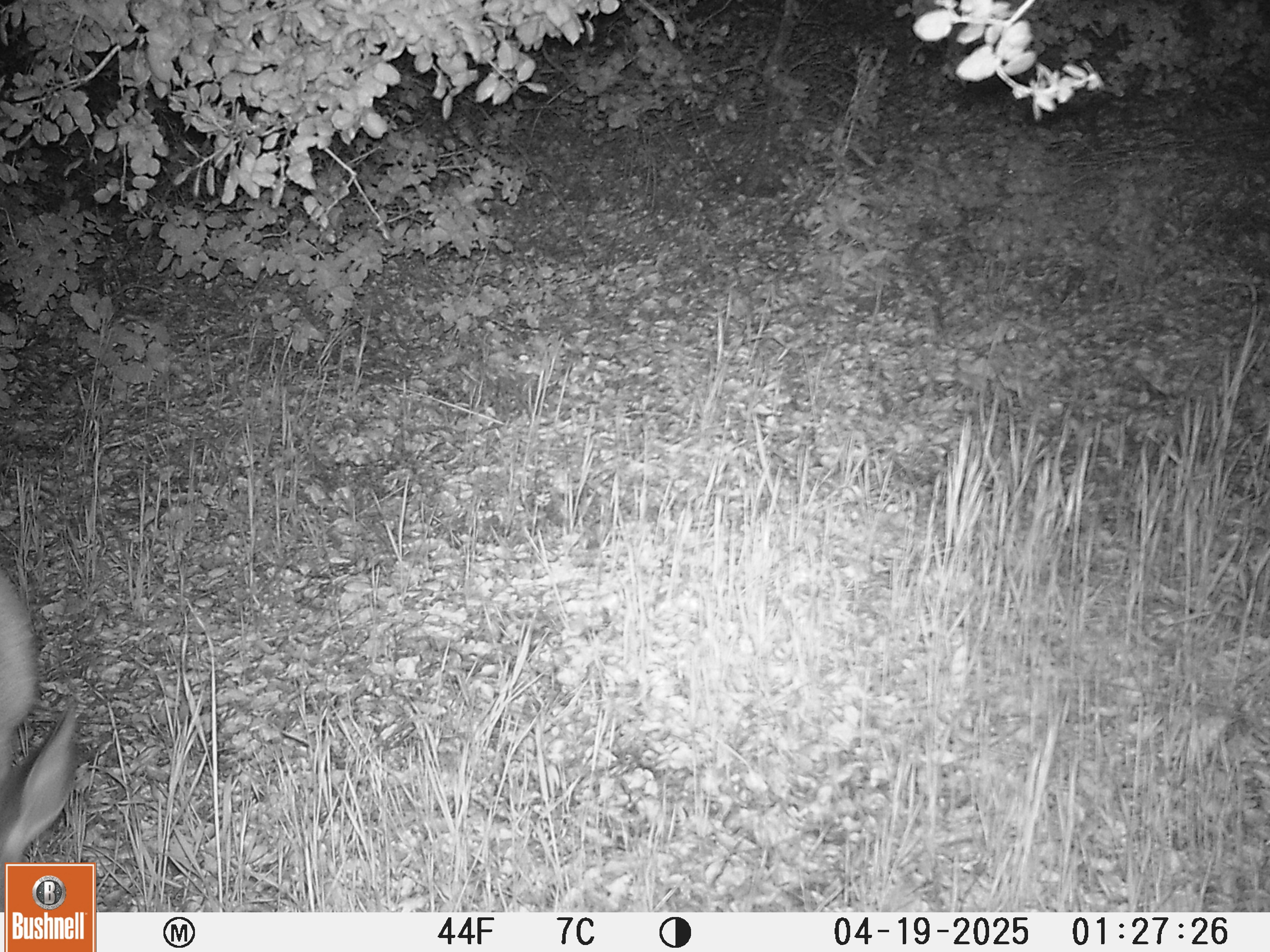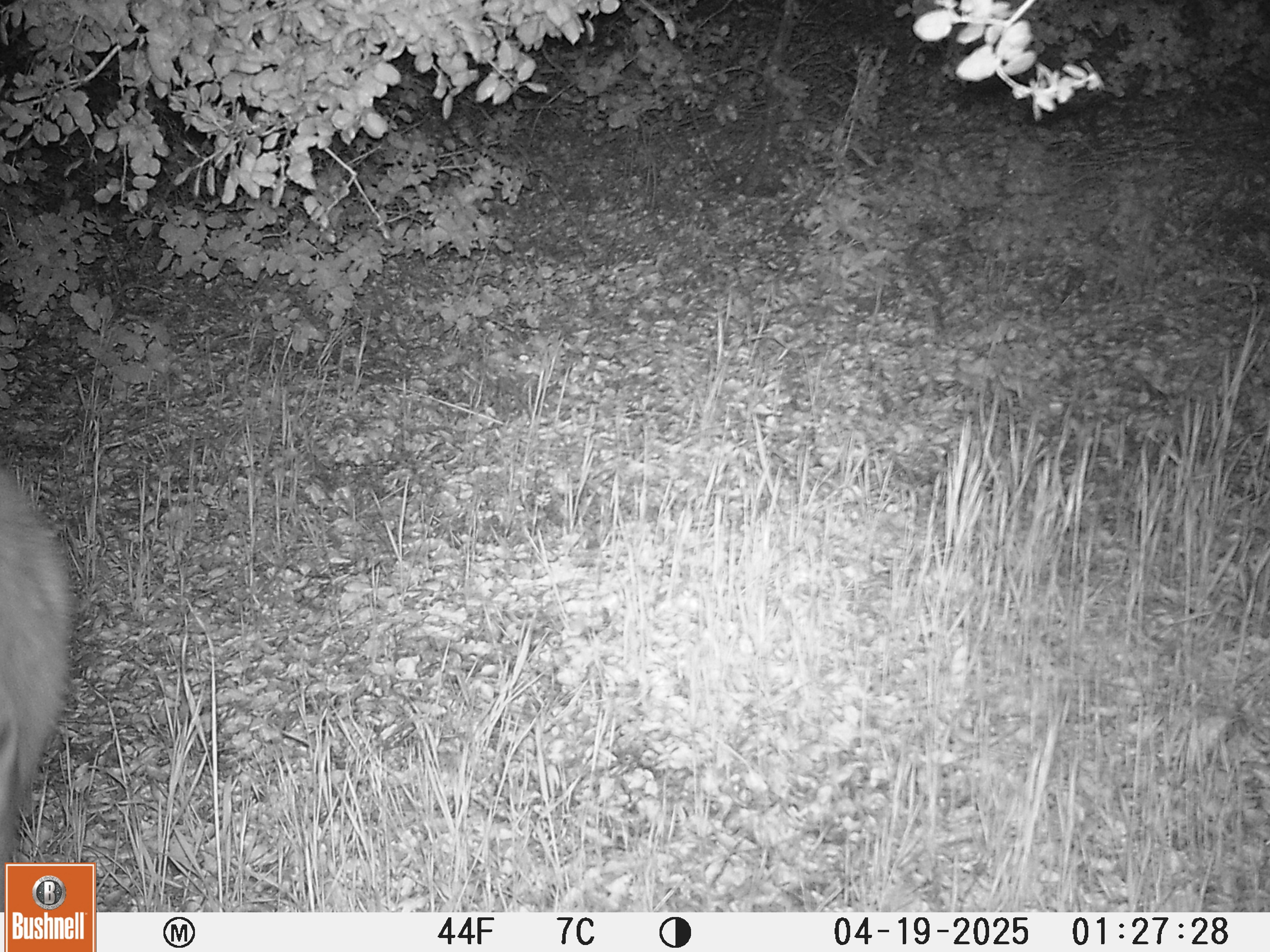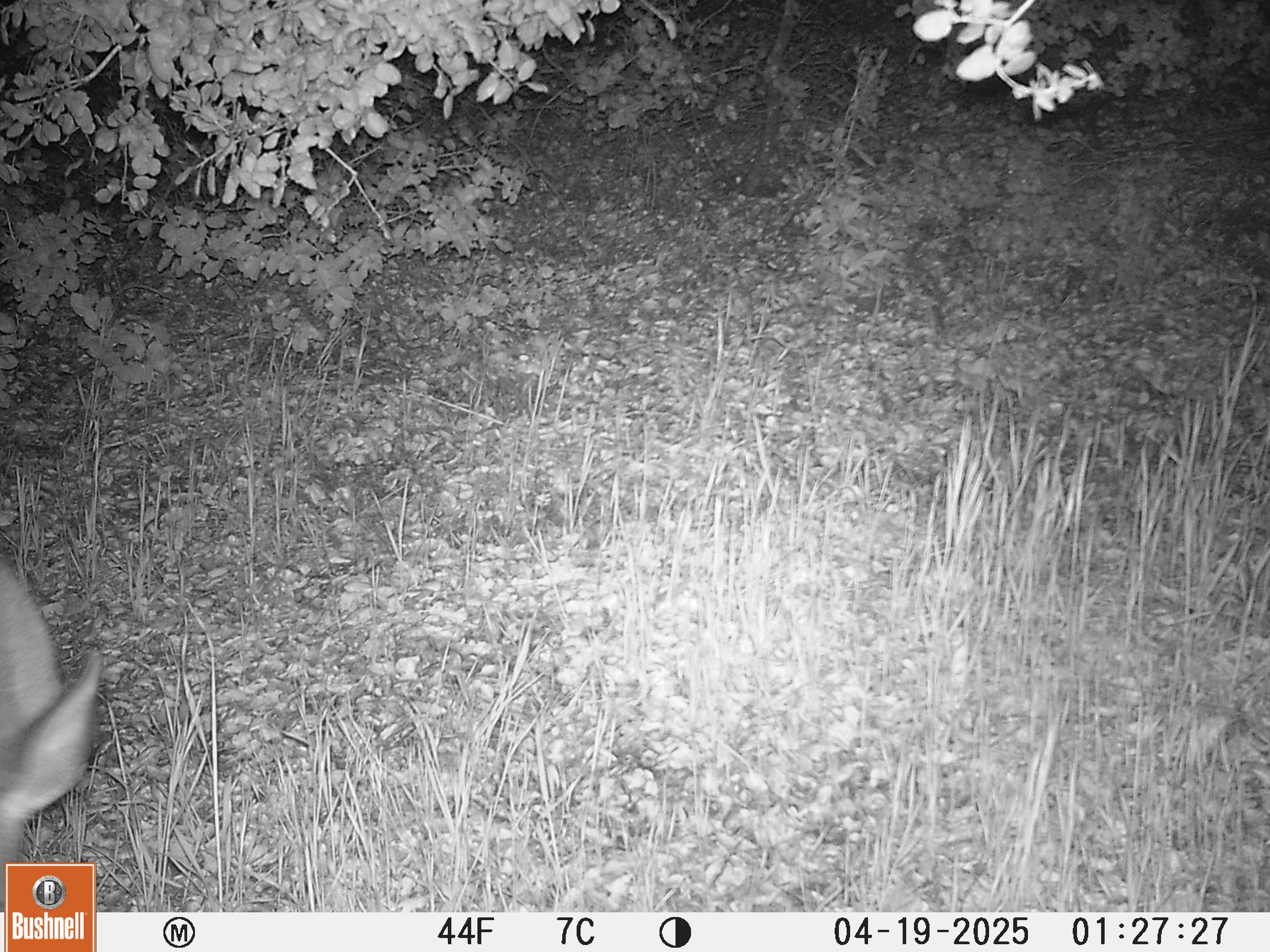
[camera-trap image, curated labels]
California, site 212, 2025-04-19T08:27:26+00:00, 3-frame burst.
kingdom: Animalia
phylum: Chordata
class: Mammalia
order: Artiodactyla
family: Cervidae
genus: Odocoileus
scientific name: Odocoileus hemionus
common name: mule deer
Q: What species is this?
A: Mule deer (Odocoileus hemionus).